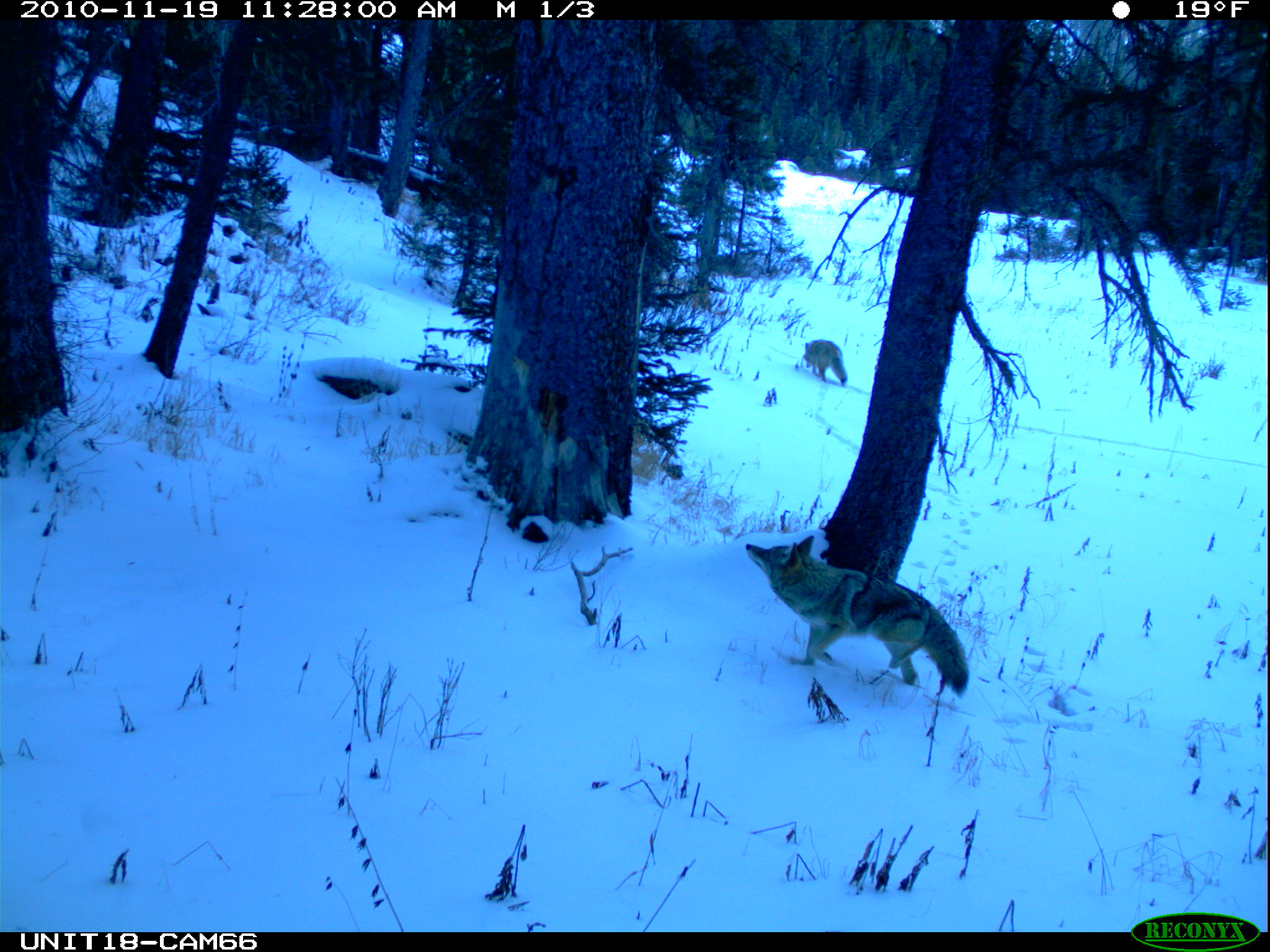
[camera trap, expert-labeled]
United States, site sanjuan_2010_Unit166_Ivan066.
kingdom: Animalia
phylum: Chordata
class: Mammalia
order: Carnivora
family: Canidae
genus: Canis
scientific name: Canis latrans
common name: coyote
Canis latrans (coyote).